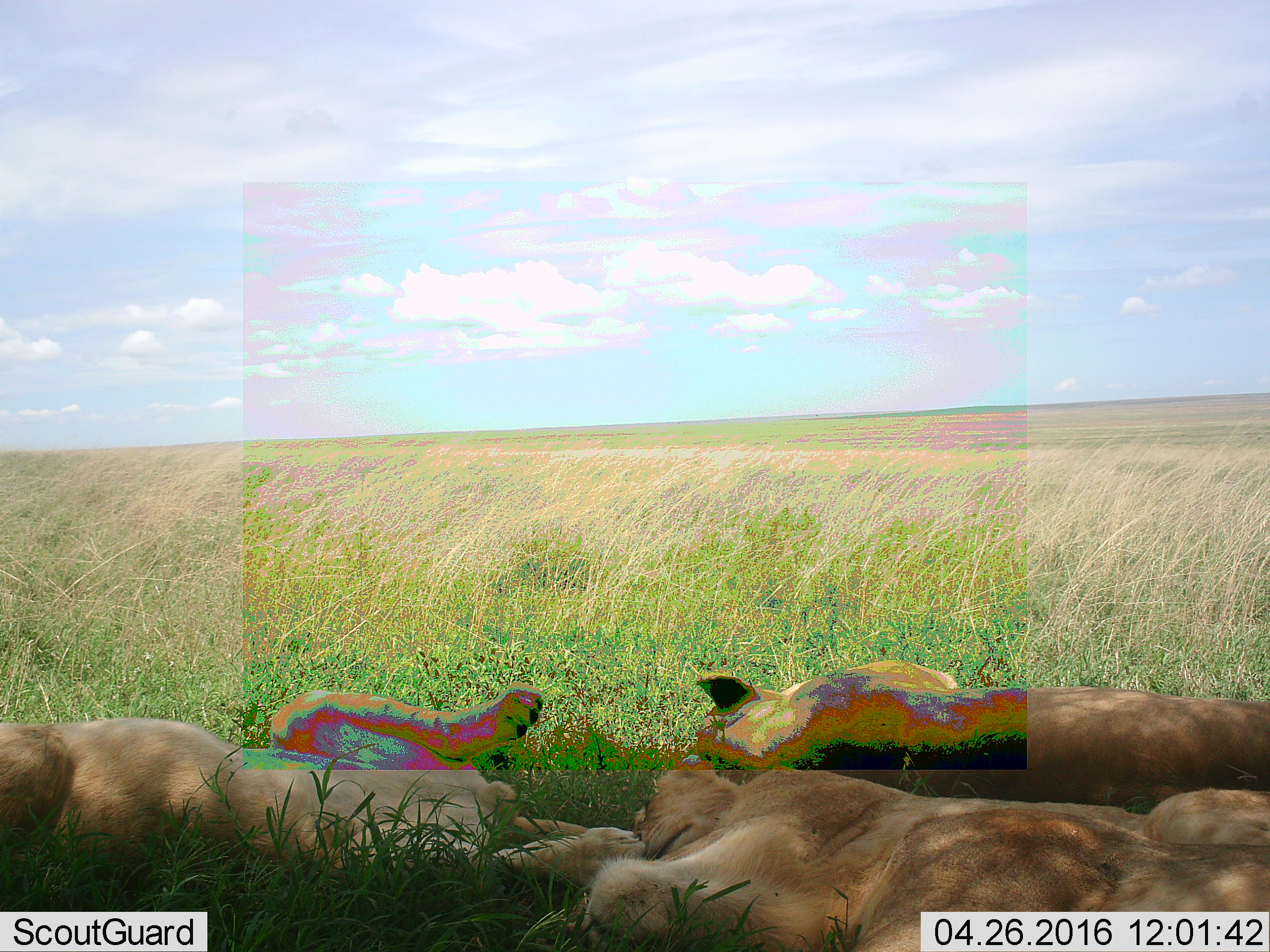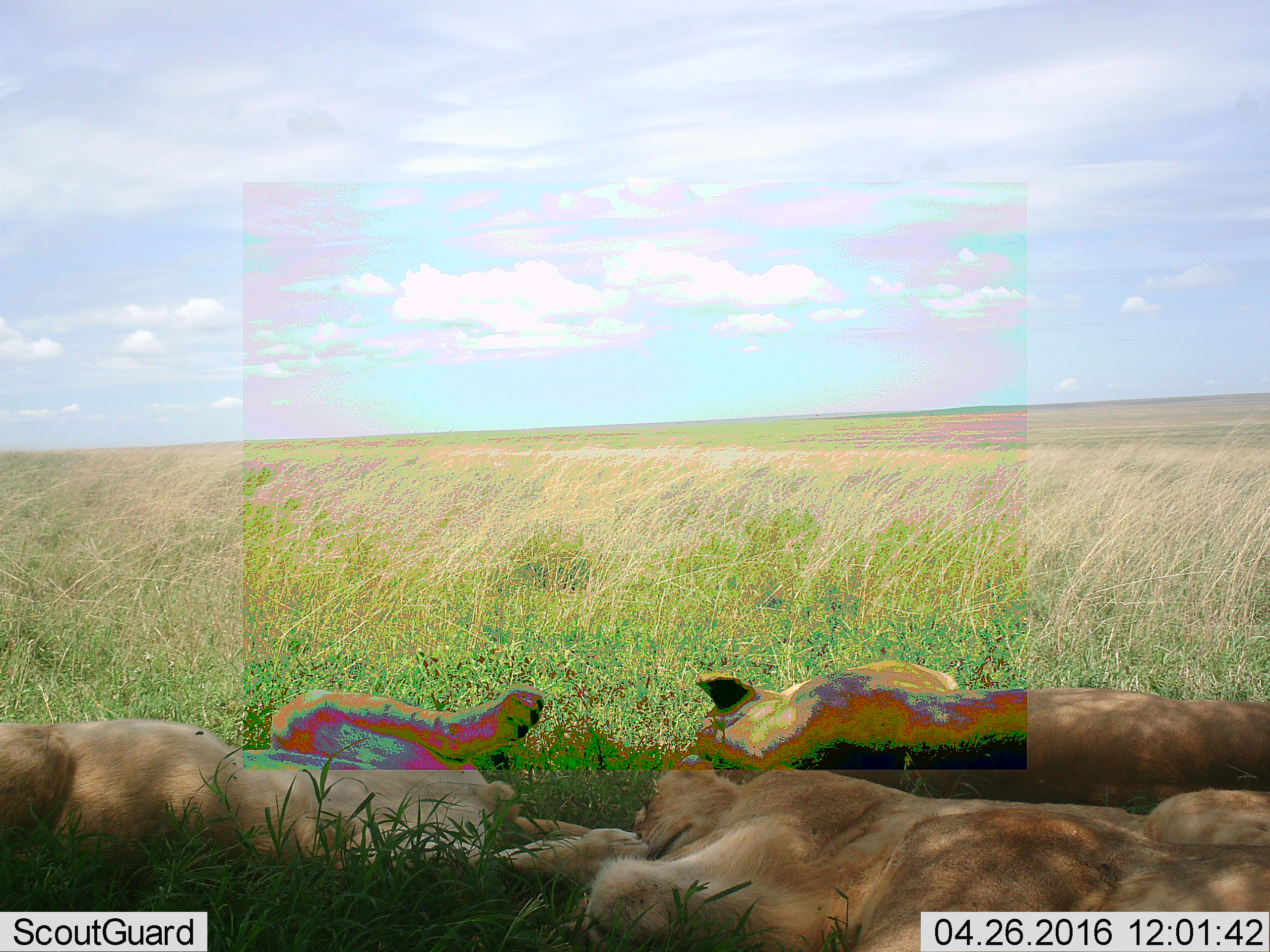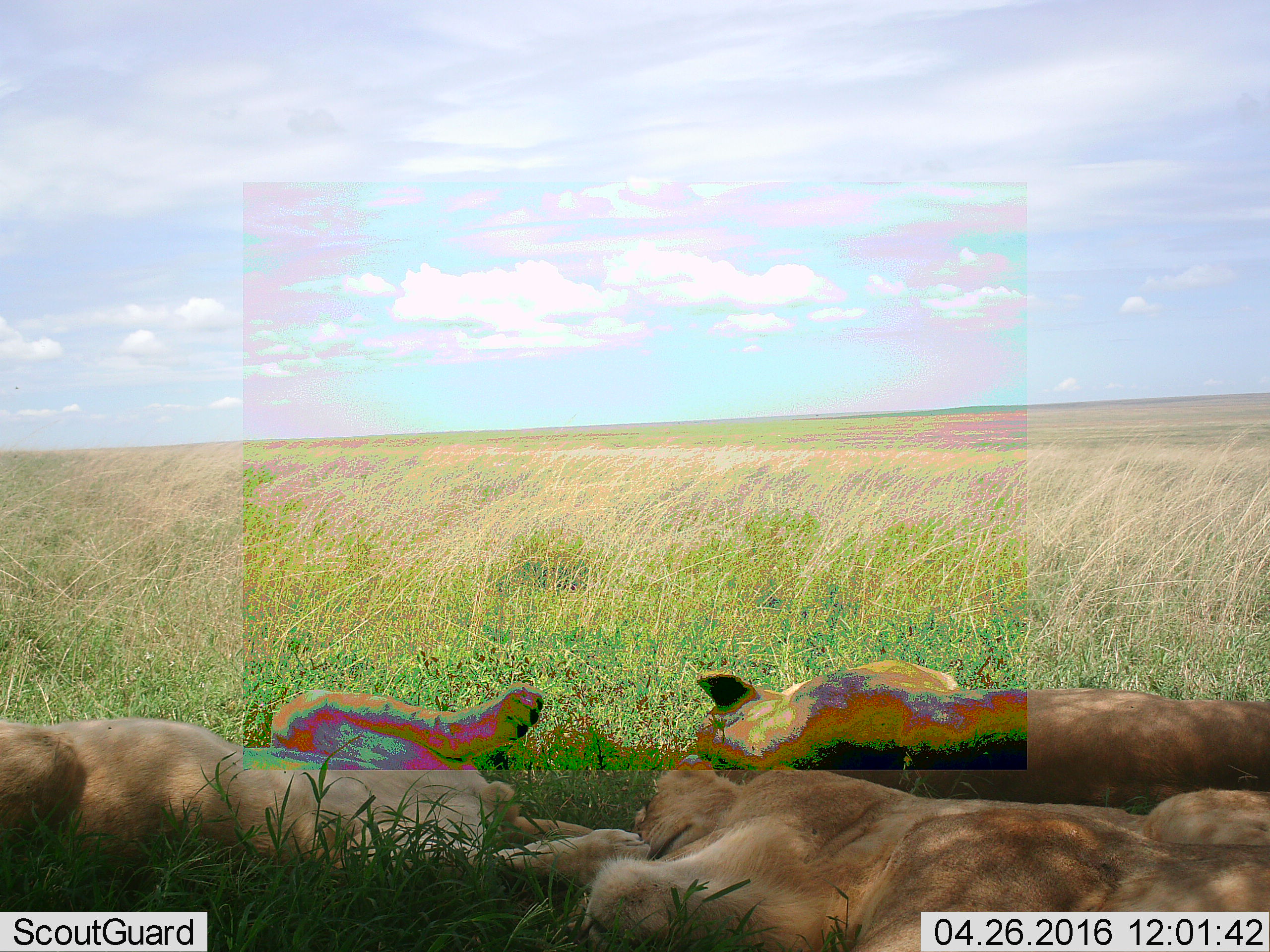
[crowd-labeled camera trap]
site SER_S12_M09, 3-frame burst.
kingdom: Animalia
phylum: Chordata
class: Mammalia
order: Carnivora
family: Felidae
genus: Panthera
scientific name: Panthera leo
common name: lion female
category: lionfemale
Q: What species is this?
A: Lionfemale (lion female) (Panthera leo).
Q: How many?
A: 3.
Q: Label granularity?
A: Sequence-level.